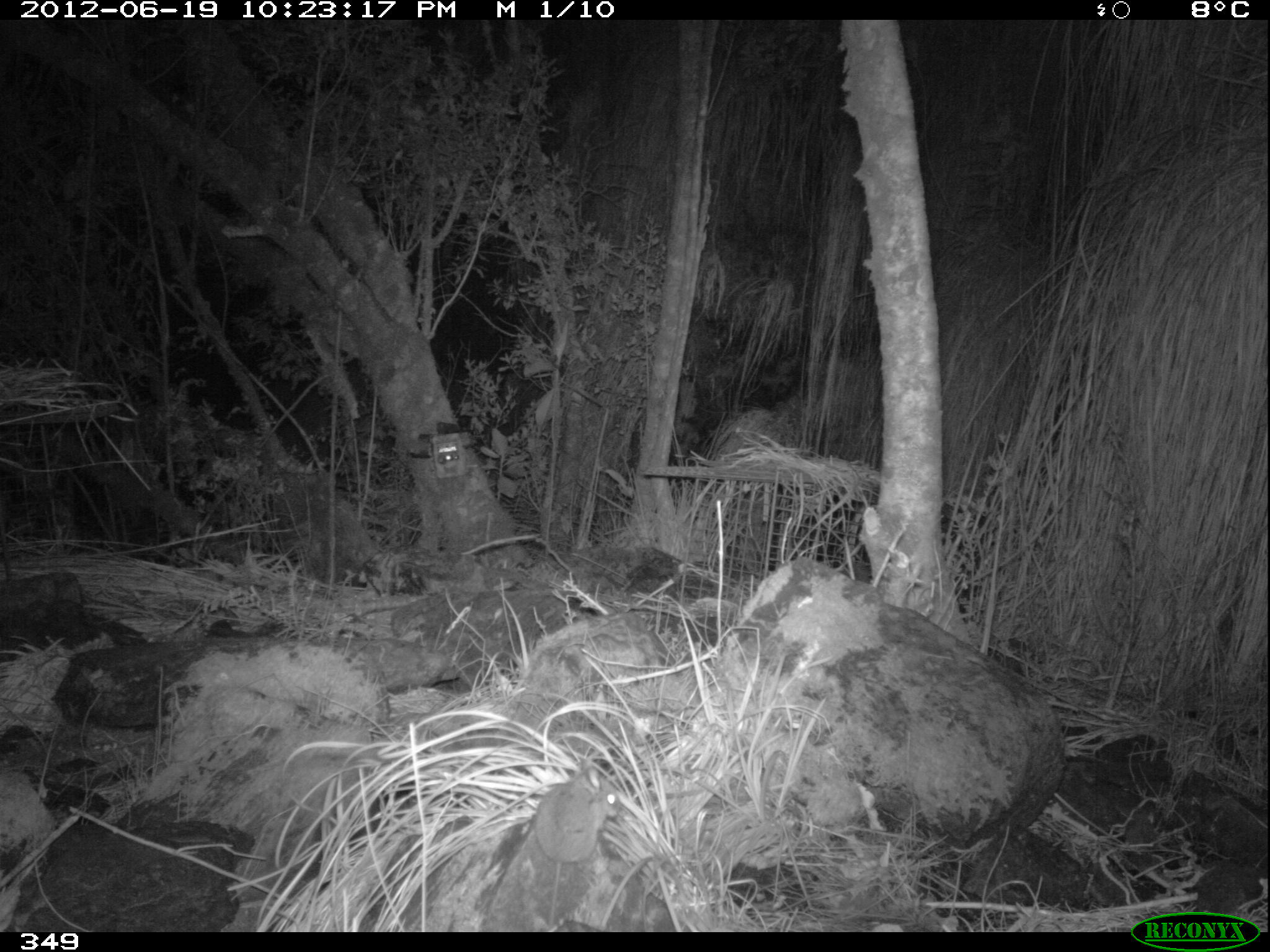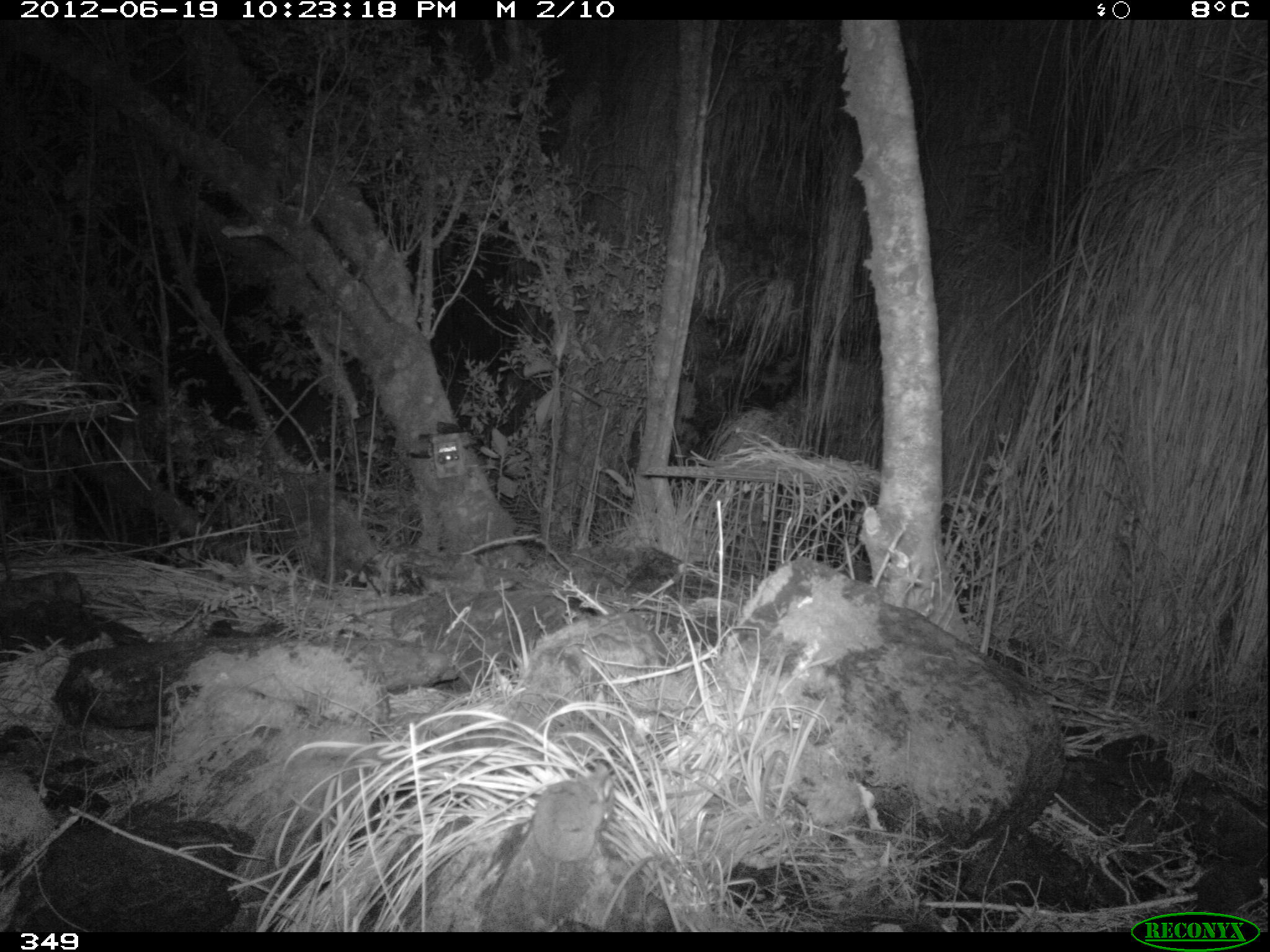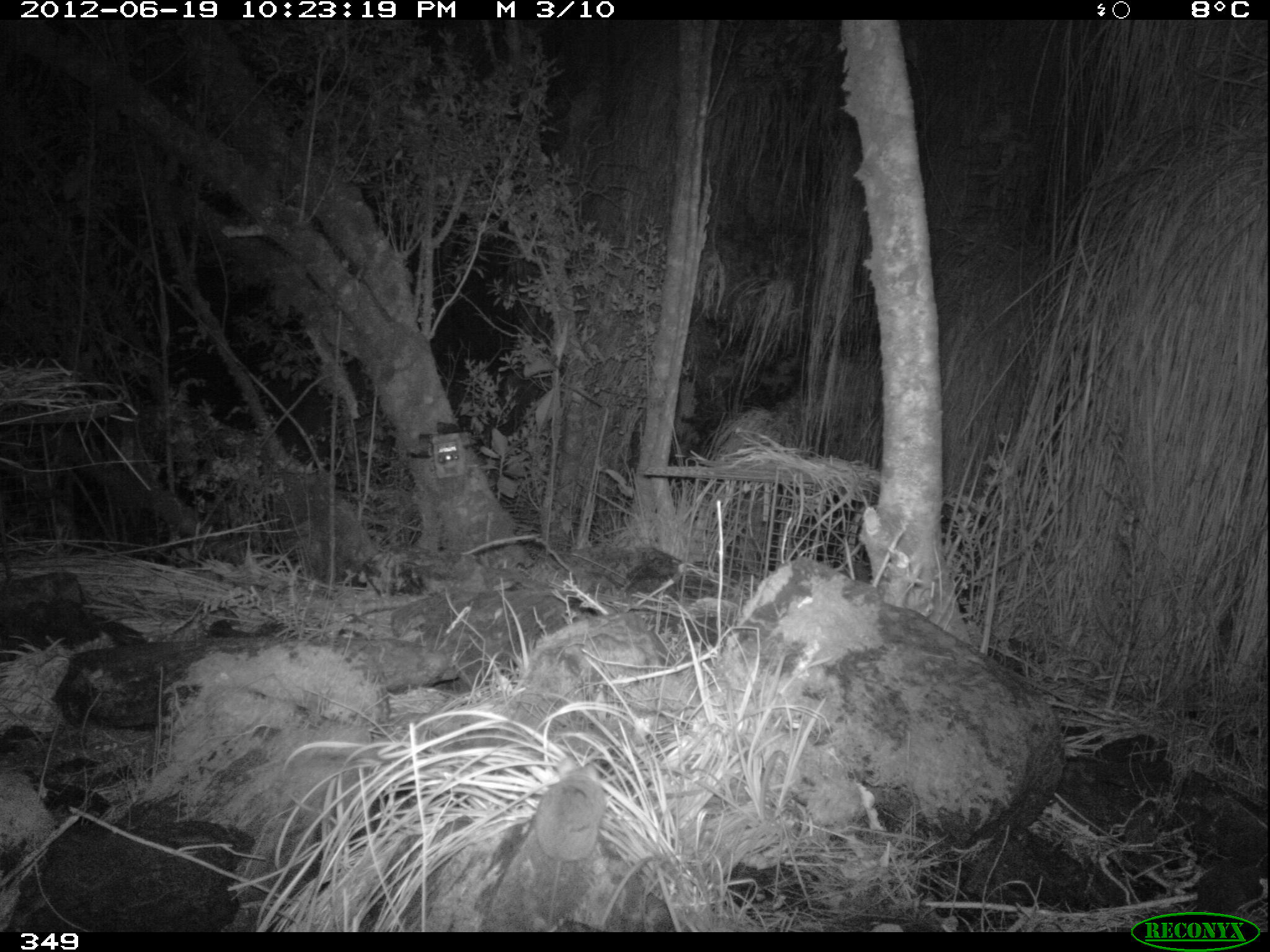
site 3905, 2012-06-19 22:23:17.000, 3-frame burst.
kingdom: Animalia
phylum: Chordata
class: Mammalia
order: Rodentia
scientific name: Rodentia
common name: rodents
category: unknown rodent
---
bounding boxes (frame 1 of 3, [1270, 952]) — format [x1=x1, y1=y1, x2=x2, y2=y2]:
unknown rodent: [x1=532, y1=764, x2=618, y2=932]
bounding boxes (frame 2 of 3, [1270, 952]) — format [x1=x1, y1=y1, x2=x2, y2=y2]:
unknown rodent: [x1=485, y1=767, x2=615, y2=931]